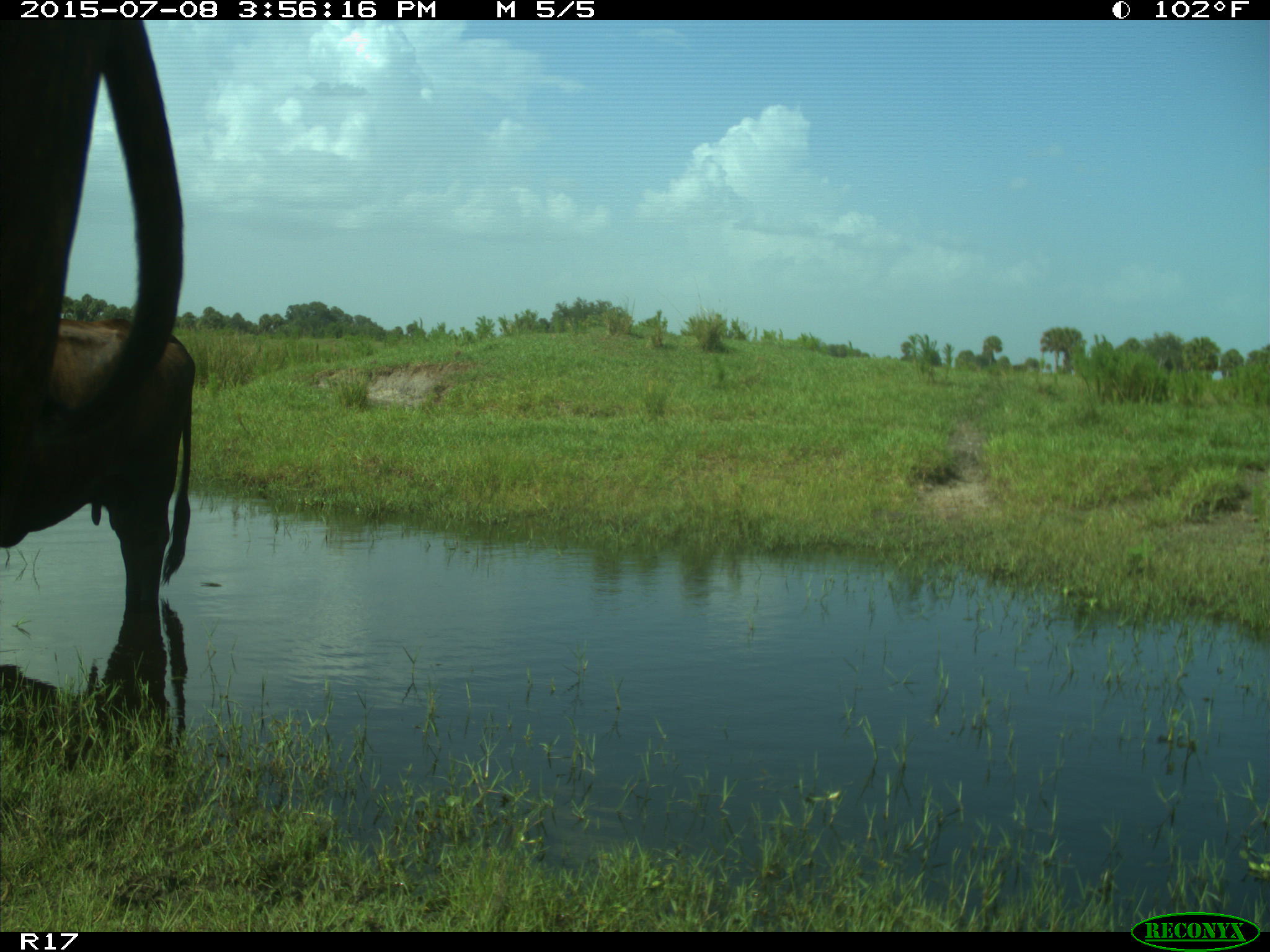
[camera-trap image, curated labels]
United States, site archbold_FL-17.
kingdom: Animalia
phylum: Chordata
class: Mammalia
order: Artiodactyla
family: Bovidae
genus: Bos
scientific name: Bos taurus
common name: domestic cow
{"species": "Bos taurus (domestic cow)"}